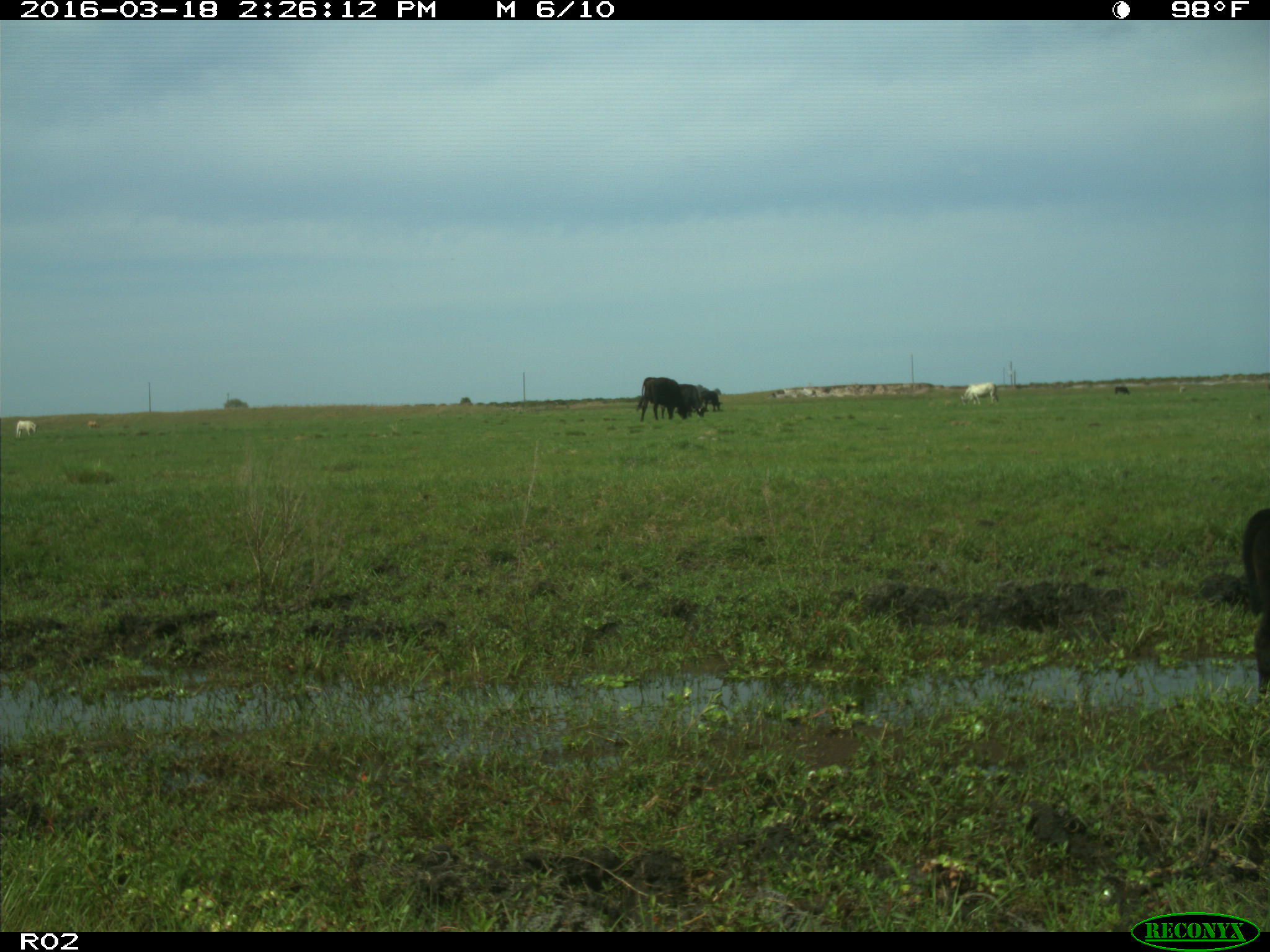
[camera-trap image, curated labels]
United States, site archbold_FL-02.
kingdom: Animalia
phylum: Chordata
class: Mammalia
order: Artiodactyla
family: Bovidae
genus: Bos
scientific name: Bos taurus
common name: domestic cow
Bos taurus (domestic cow).